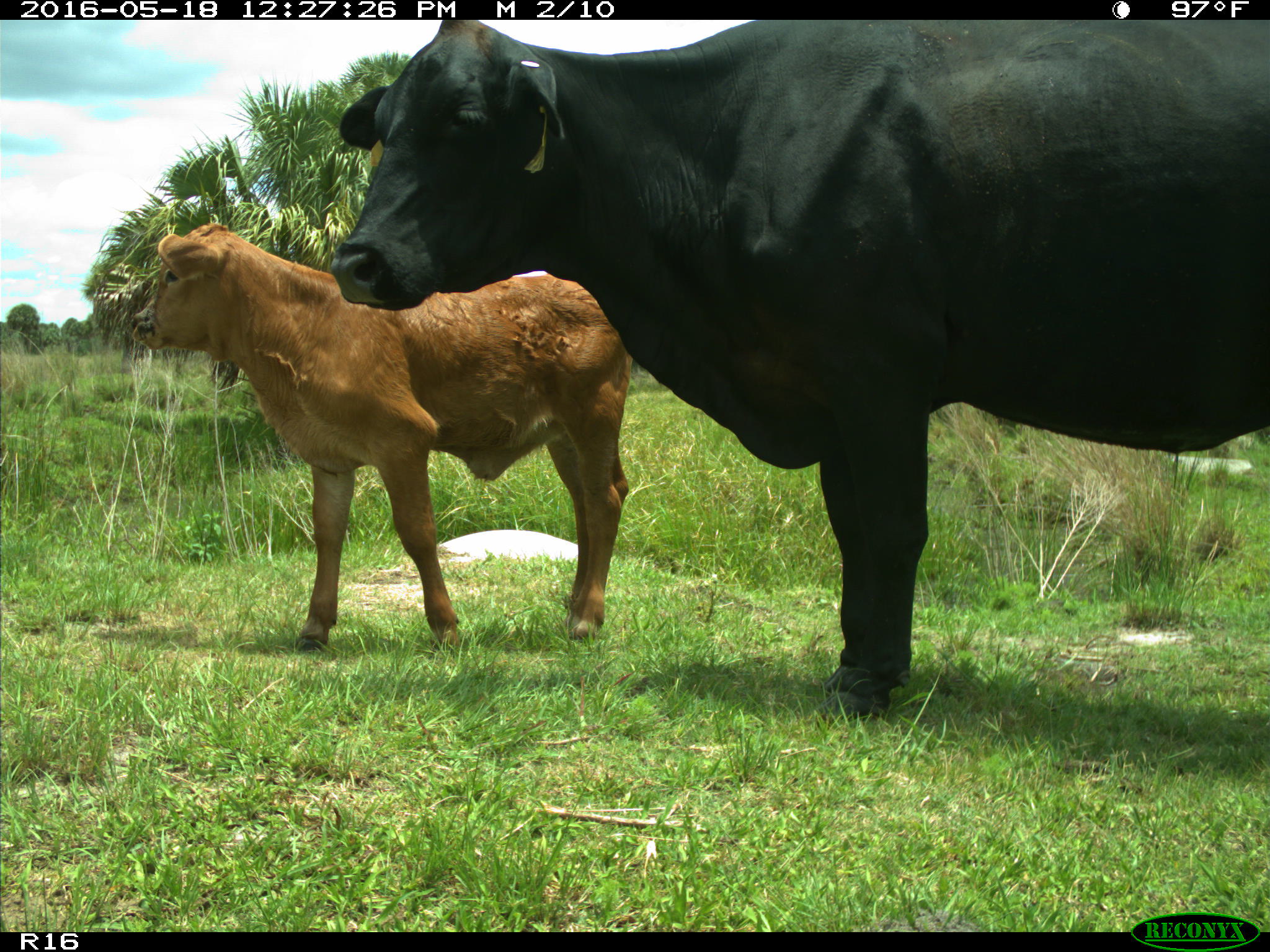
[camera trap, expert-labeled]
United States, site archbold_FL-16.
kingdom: Animalia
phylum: Chordata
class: Mammalia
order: Artiodactyla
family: Bovidae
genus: Bos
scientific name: Bos taurus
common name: domestic cow